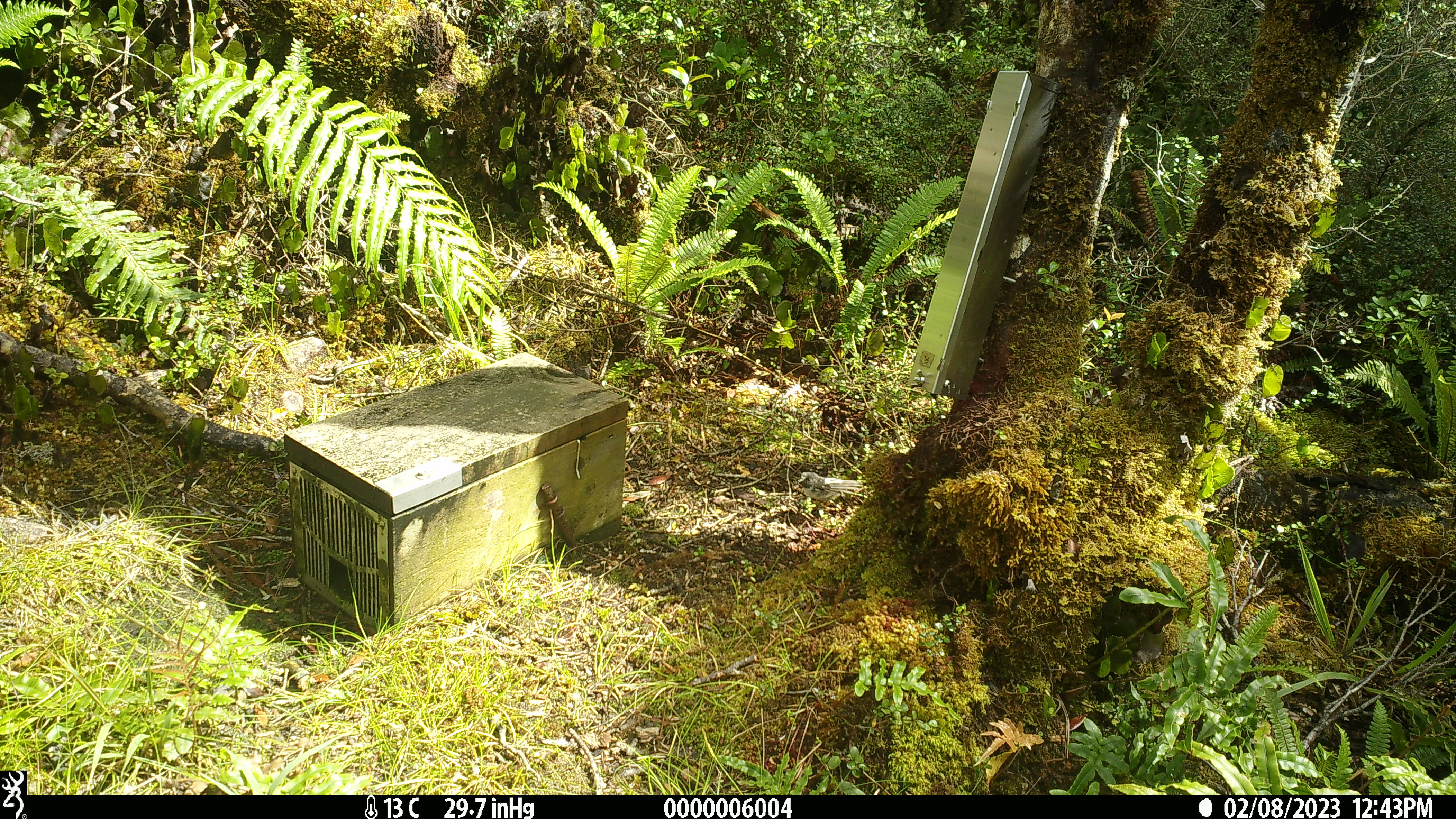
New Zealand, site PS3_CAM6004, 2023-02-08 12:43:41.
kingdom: Animalia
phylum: Chordata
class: Aves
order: Passeriformes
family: Petroicidae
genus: Petroica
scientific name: Petroica macrocephala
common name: tomtit